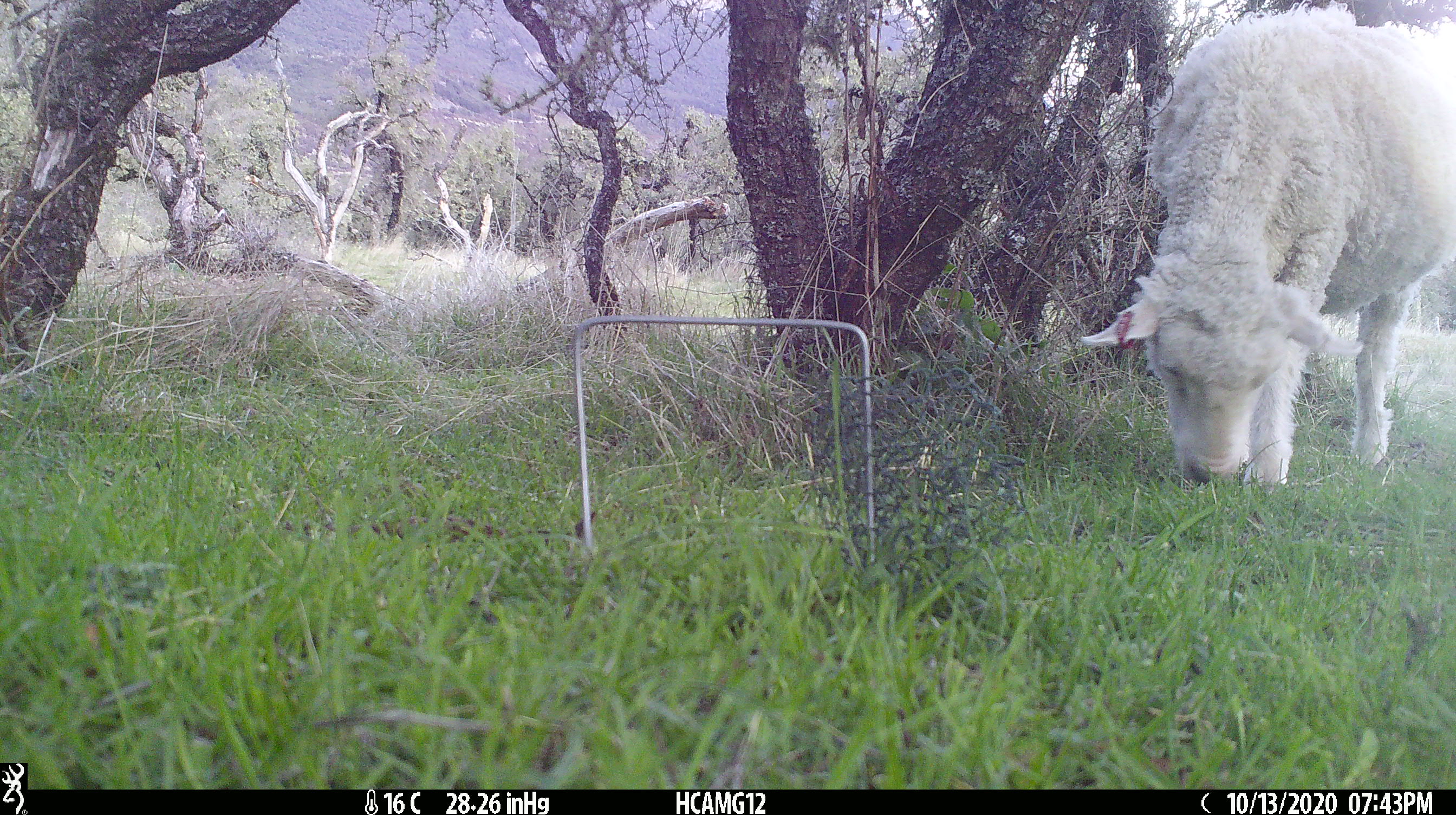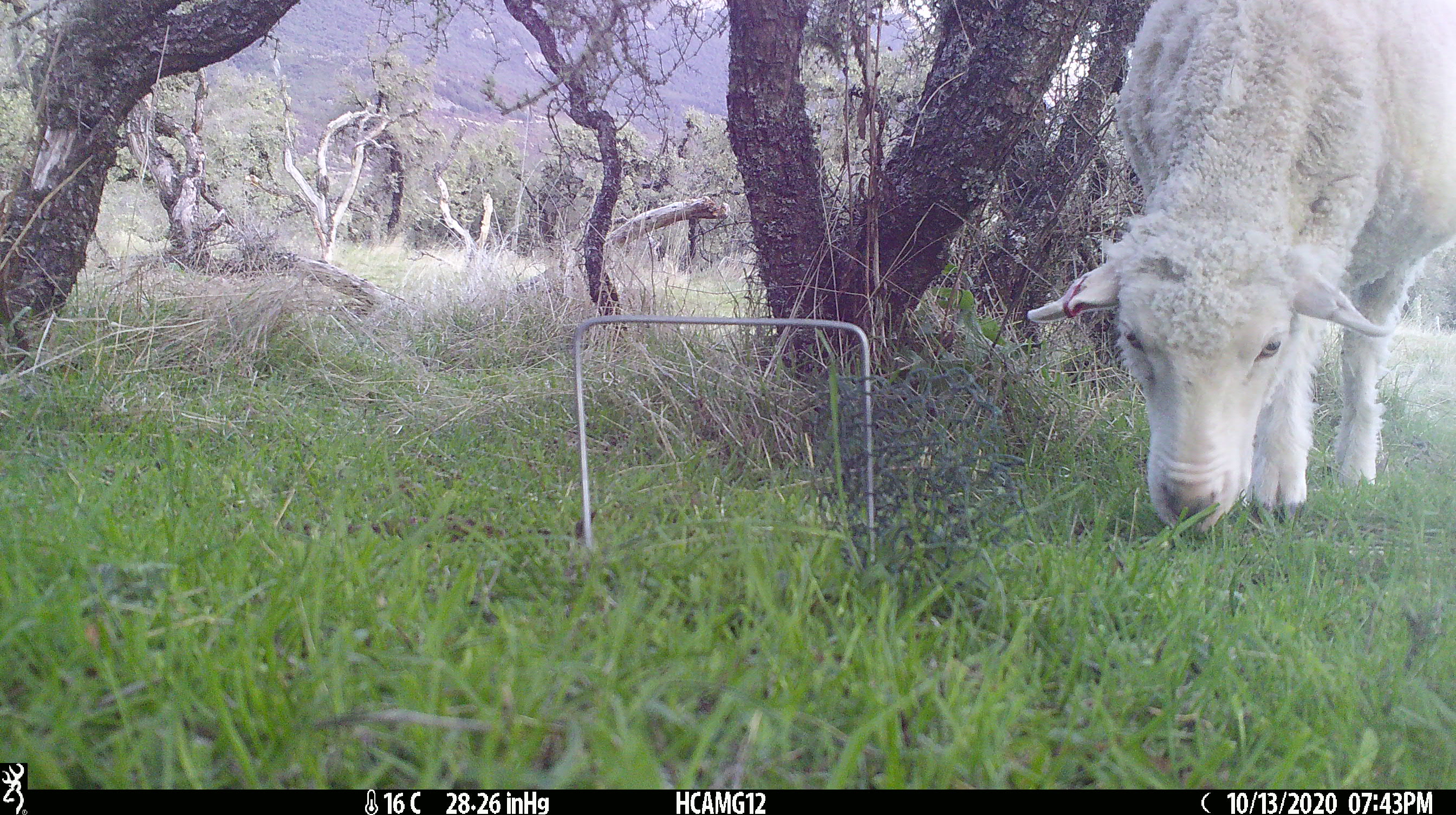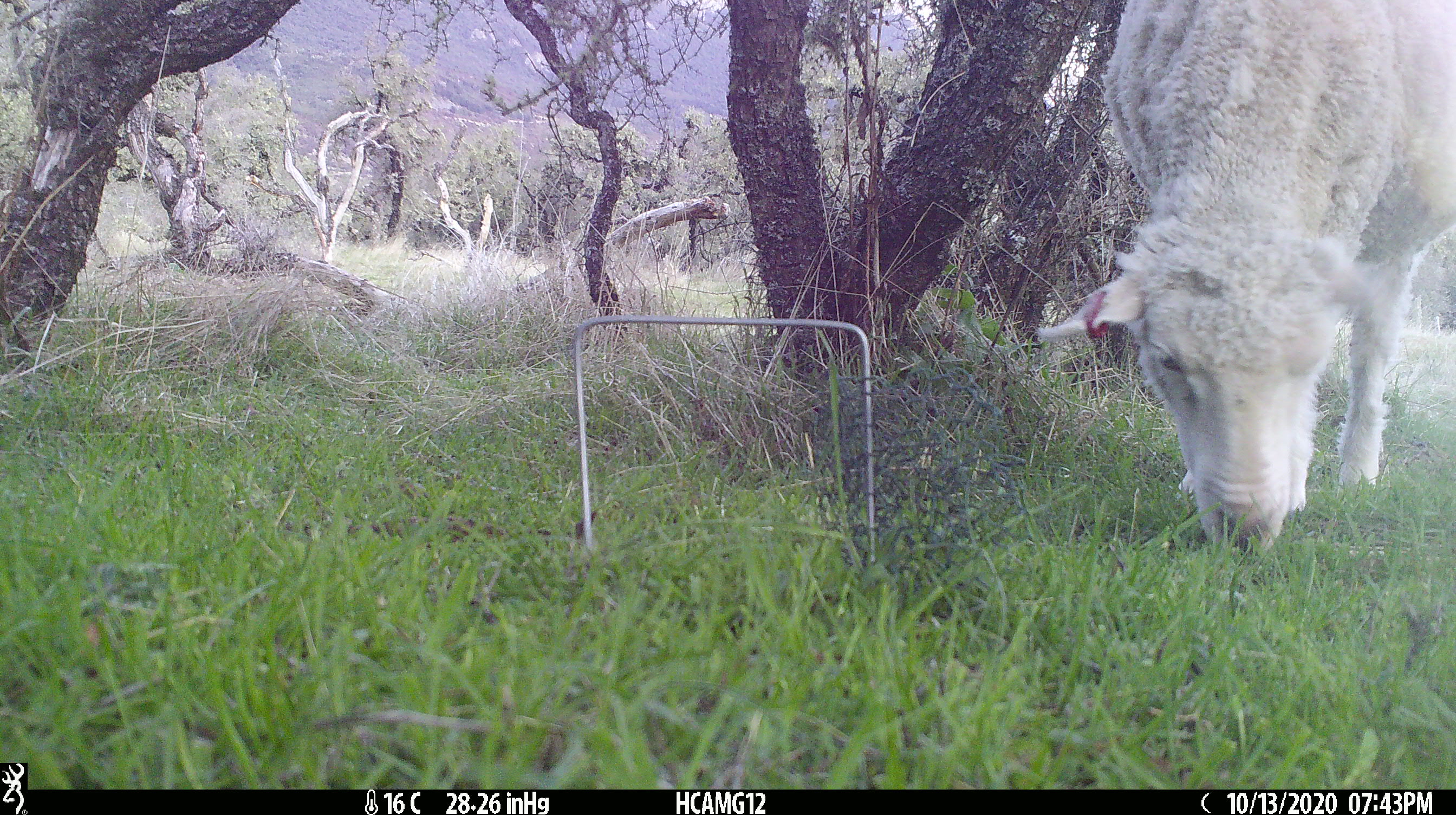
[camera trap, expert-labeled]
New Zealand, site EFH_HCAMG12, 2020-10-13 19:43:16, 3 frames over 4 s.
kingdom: Animalia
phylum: Chordata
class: Mammalia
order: Artiodactyla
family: Bovidae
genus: Ovis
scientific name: Ovis aries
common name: domestic sheep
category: sheep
Sheep (domestic sheep) (Ovis aries).